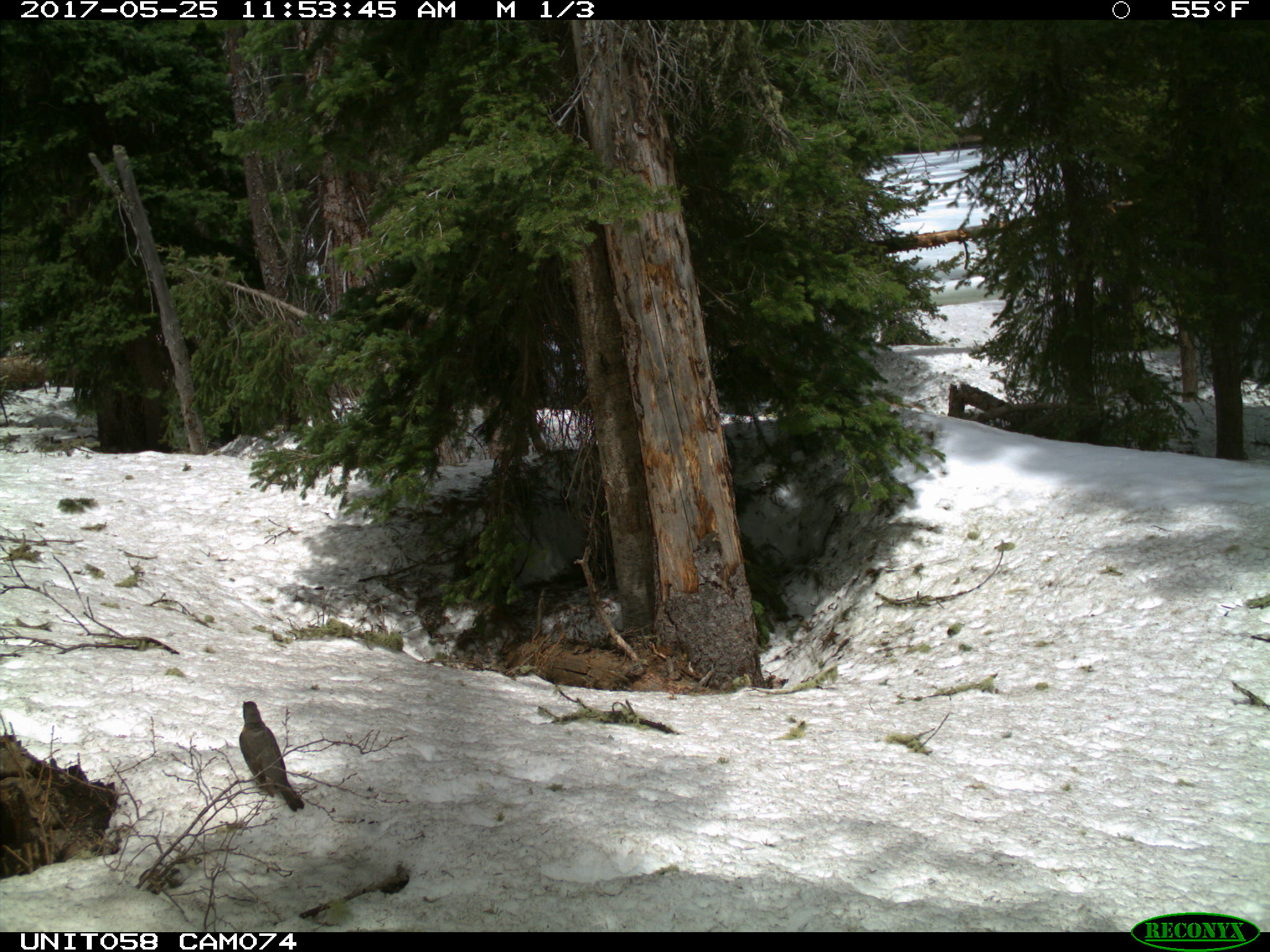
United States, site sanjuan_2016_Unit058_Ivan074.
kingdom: Animalia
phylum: Chordata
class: Aves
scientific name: Aves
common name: birds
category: unidentified bird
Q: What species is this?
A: Unidentified bird (birds) (Aves).